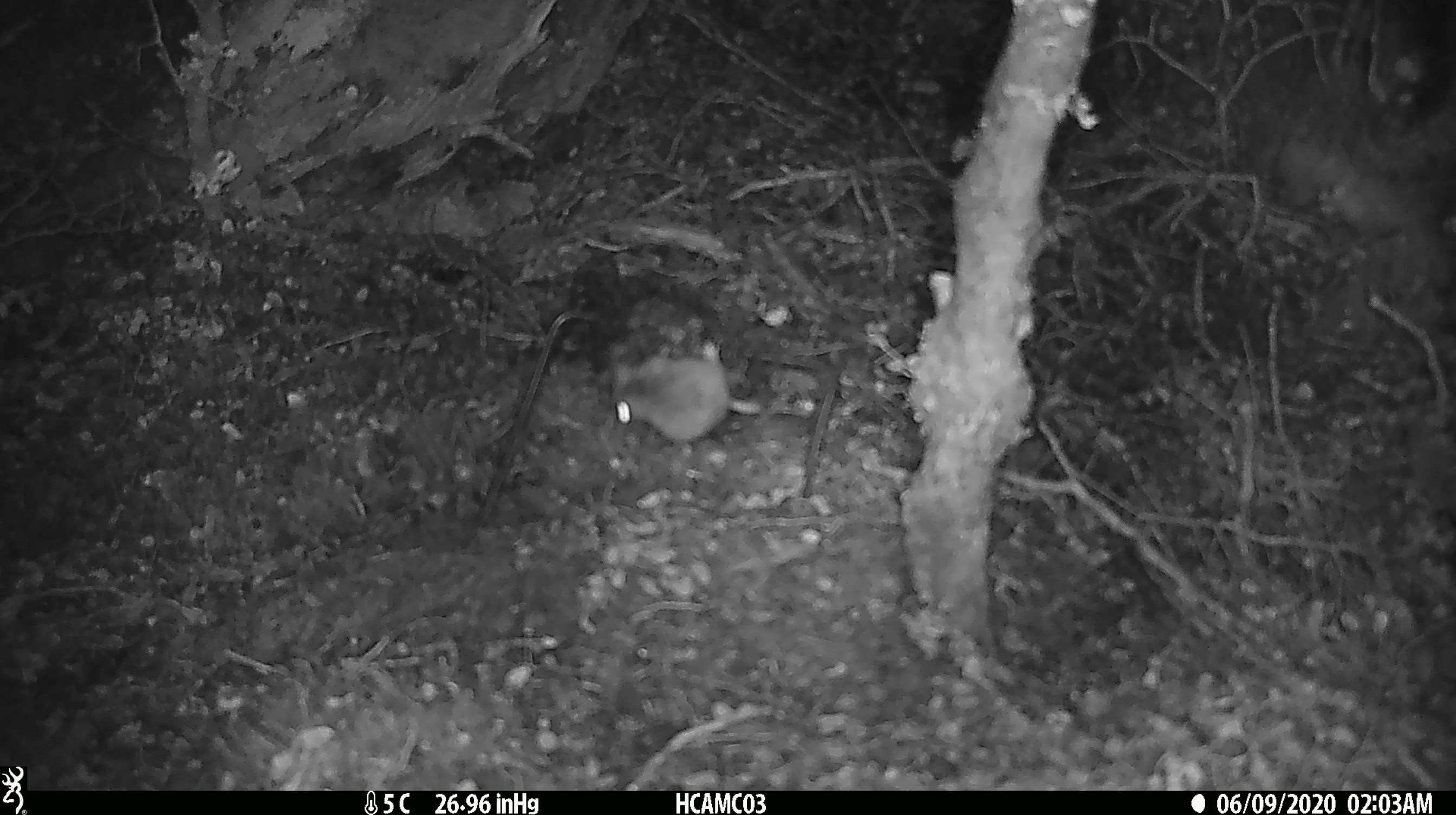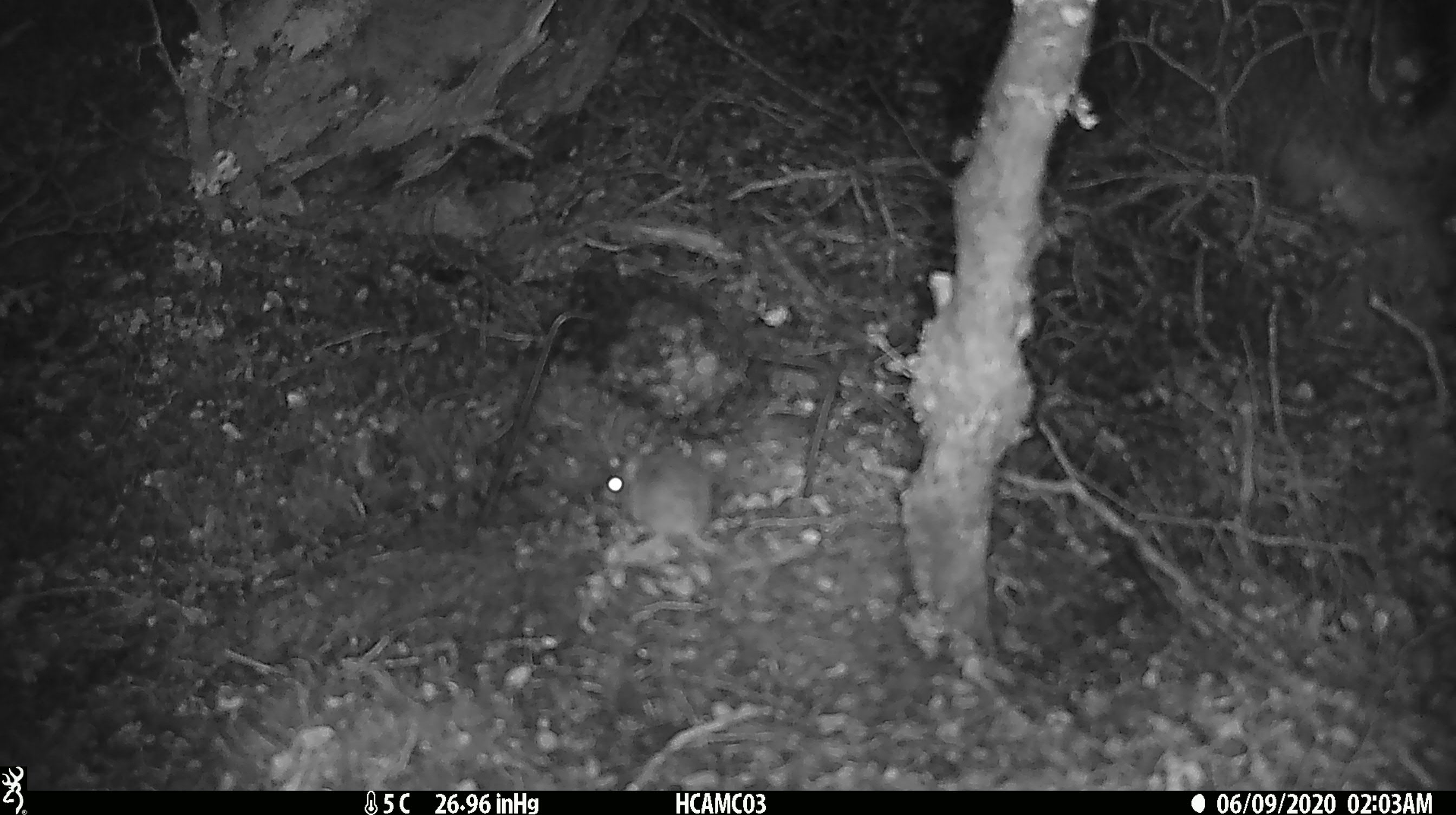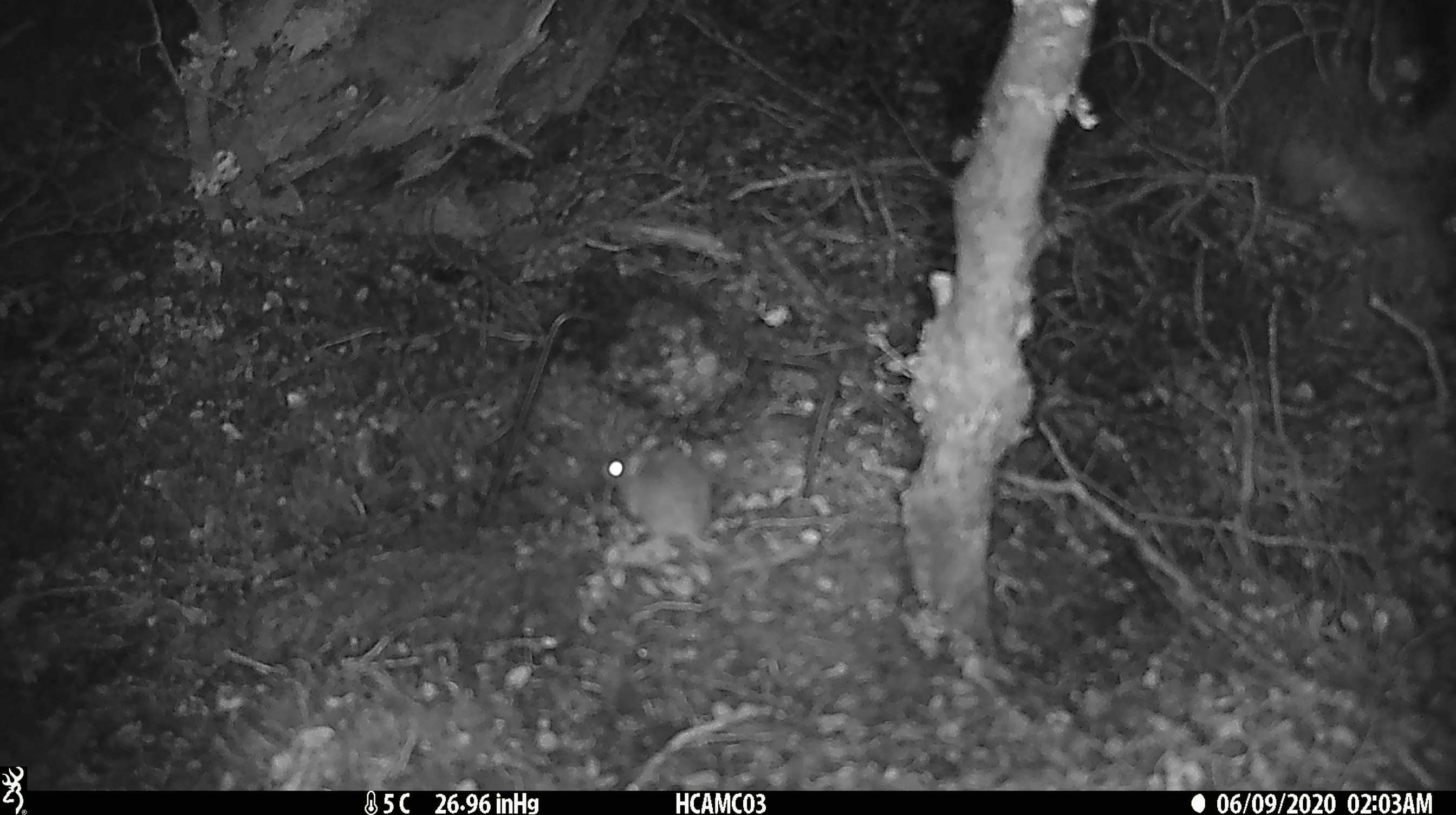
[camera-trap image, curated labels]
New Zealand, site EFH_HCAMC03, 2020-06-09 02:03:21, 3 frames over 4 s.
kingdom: Animalia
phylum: Chordata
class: Mammalia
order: Rodentia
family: Muridae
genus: Mus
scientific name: Mus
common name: mouse